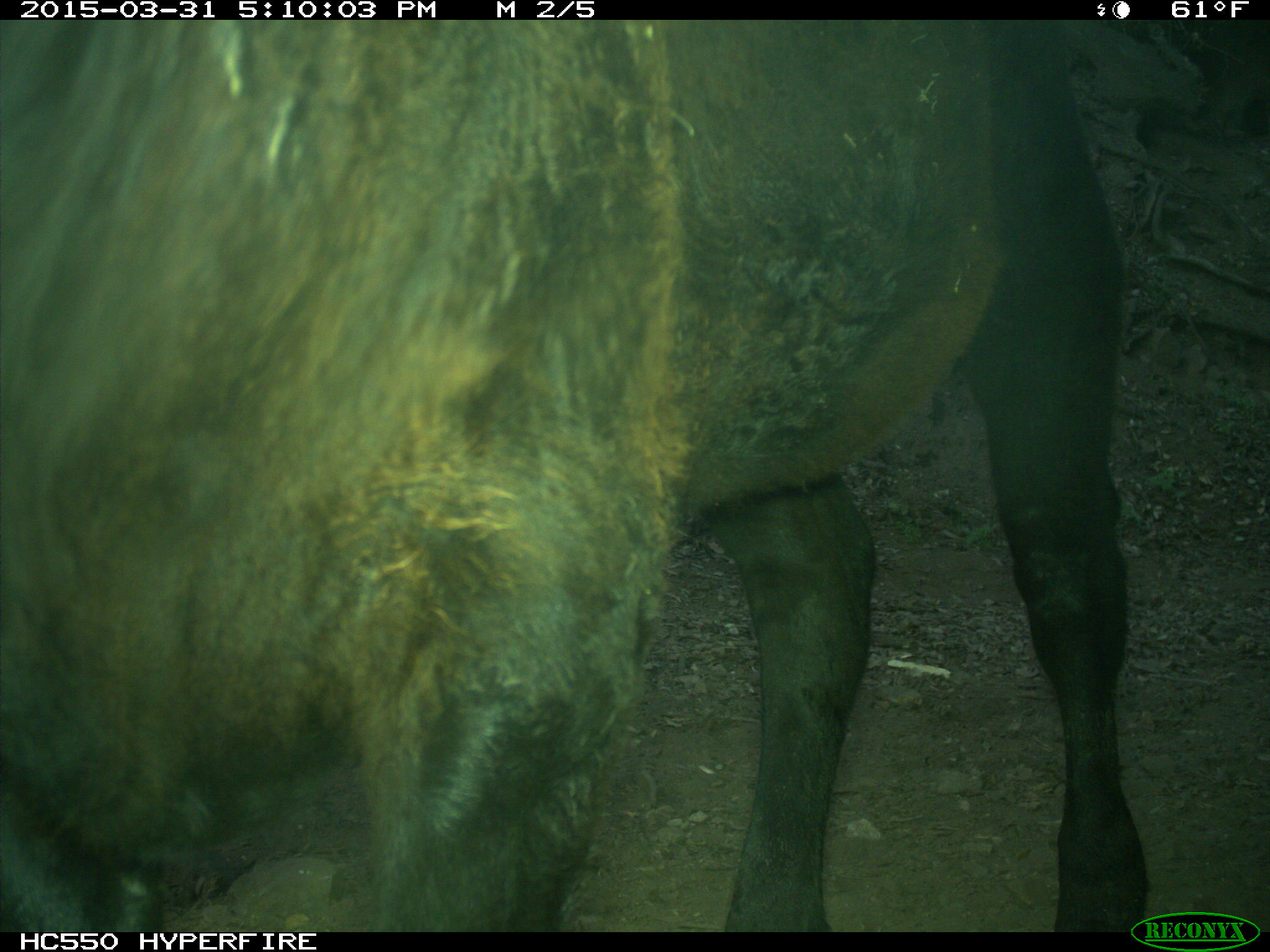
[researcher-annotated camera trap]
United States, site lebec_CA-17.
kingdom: Animalia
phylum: Chordata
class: Mammalia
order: Artiodactyla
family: Bovidae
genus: Bos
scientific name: Bos taurus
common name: domestic cow